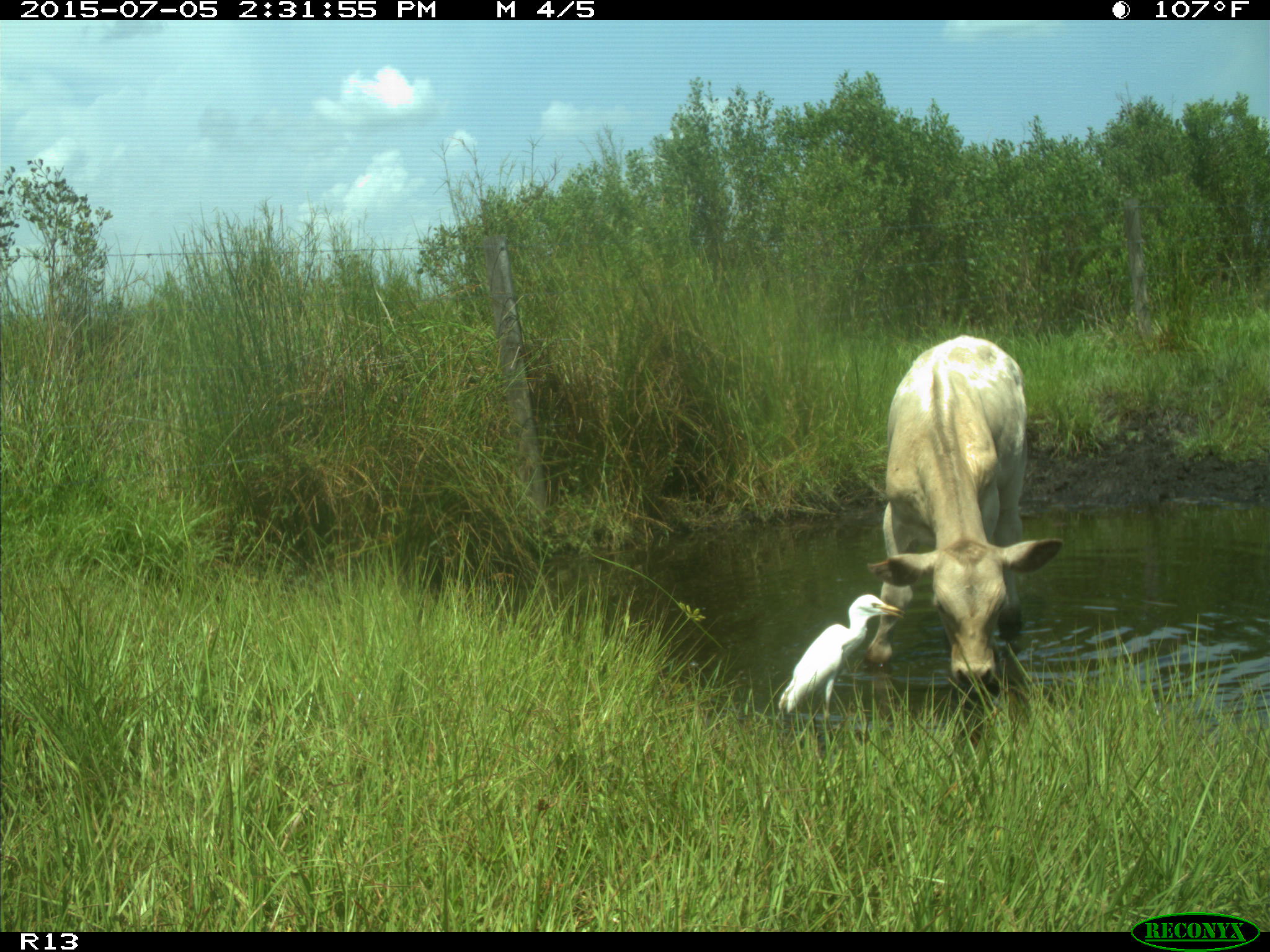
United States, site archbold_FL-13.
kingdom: Animalia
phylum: Chordata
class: Mammalia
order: Artiodactyla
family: Bovidae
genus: Bos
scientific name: Bos taurus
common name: domestic cow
Bos taurus (domestic cow).